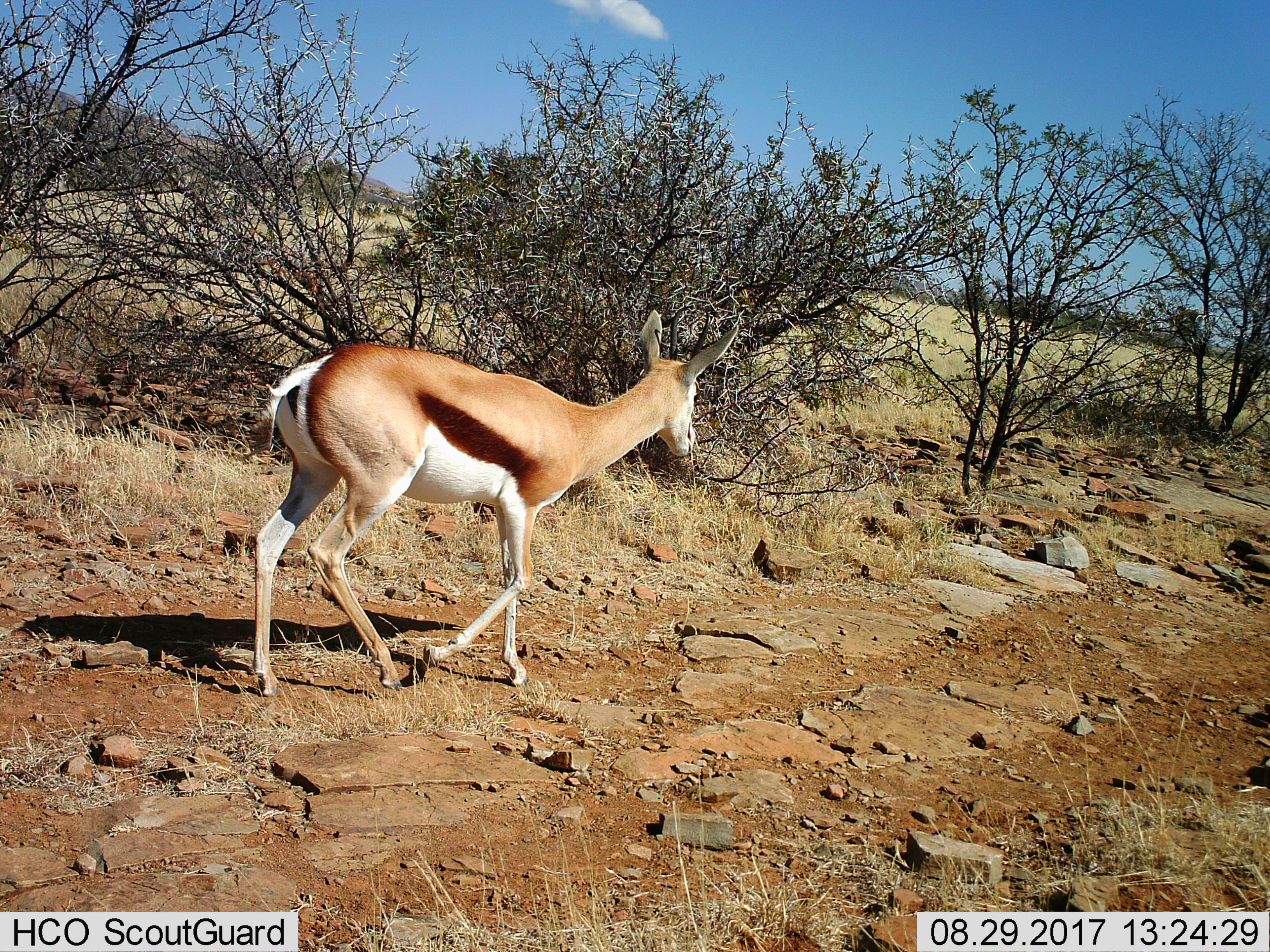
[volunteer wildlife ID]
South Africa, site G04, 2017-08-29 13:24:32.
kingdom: Animalia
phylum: Chordata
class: Mammalia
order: Artiodactyla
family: Bovidae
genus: Antidorcas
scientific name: Antidorcas marsupialis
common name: springbok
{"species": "springbok (Antidorcas marsupialis)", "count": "1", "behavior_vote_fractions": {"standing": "0%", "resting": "0%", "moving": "100%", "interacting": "0%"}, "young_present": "0%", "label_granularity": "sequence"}